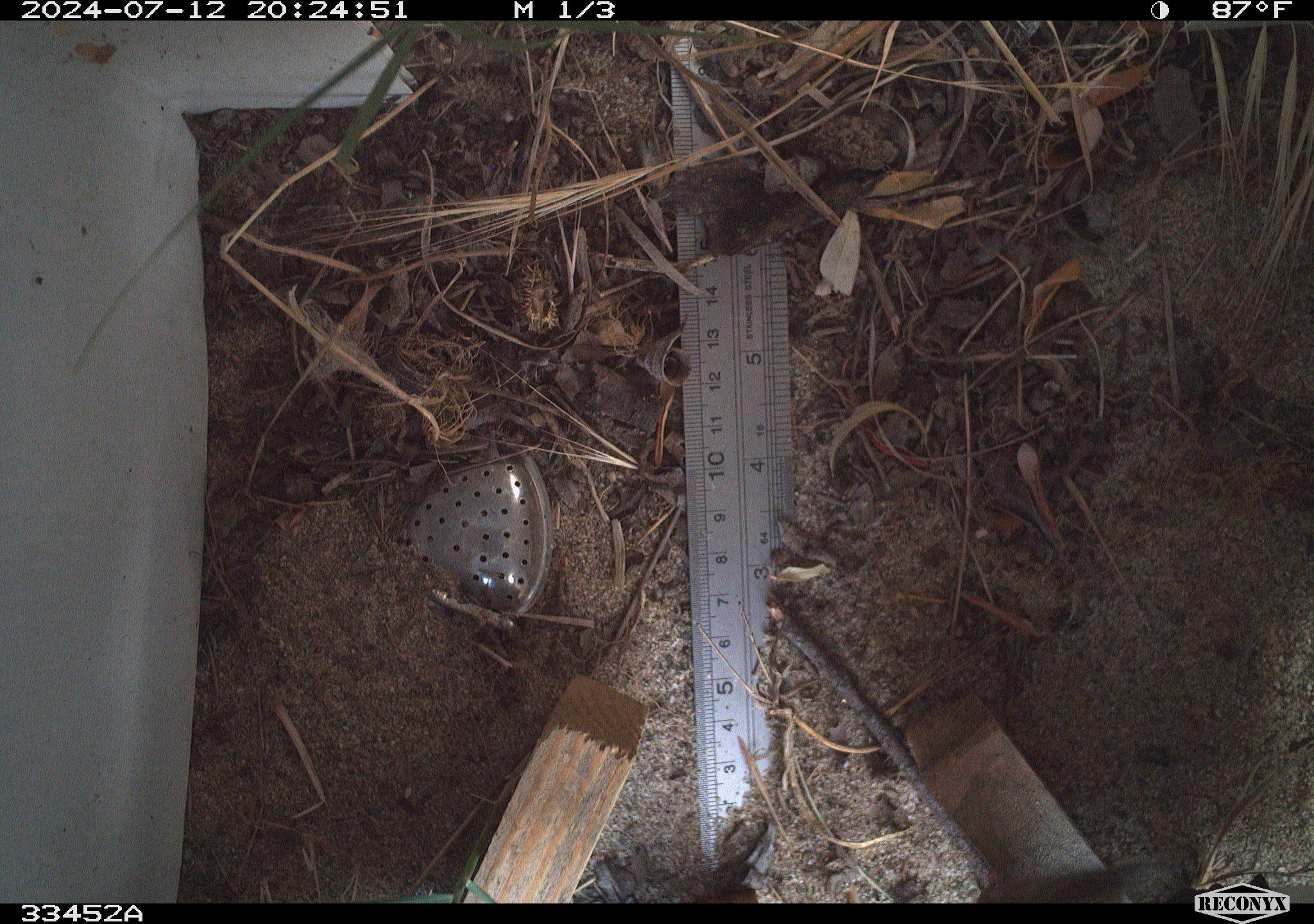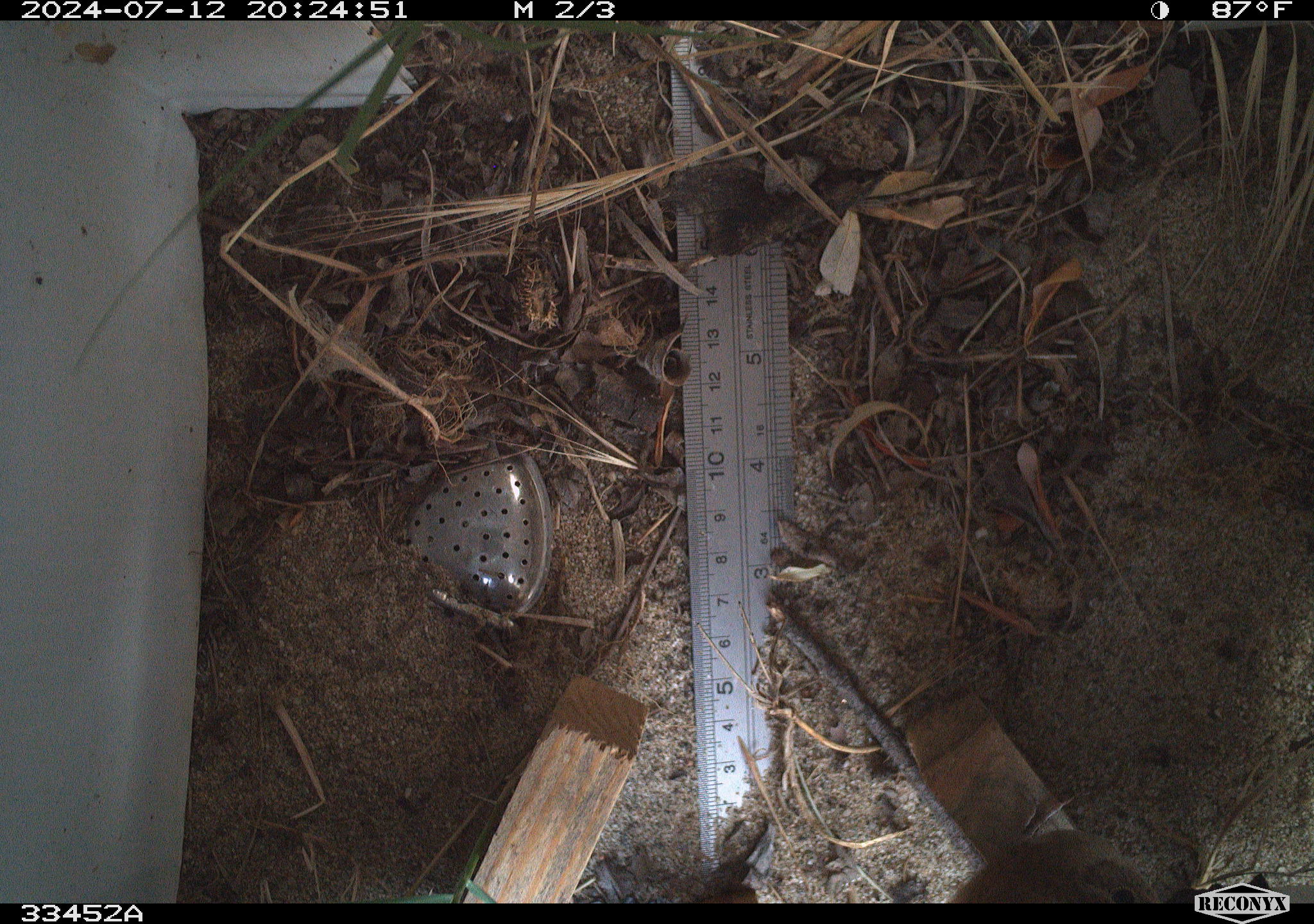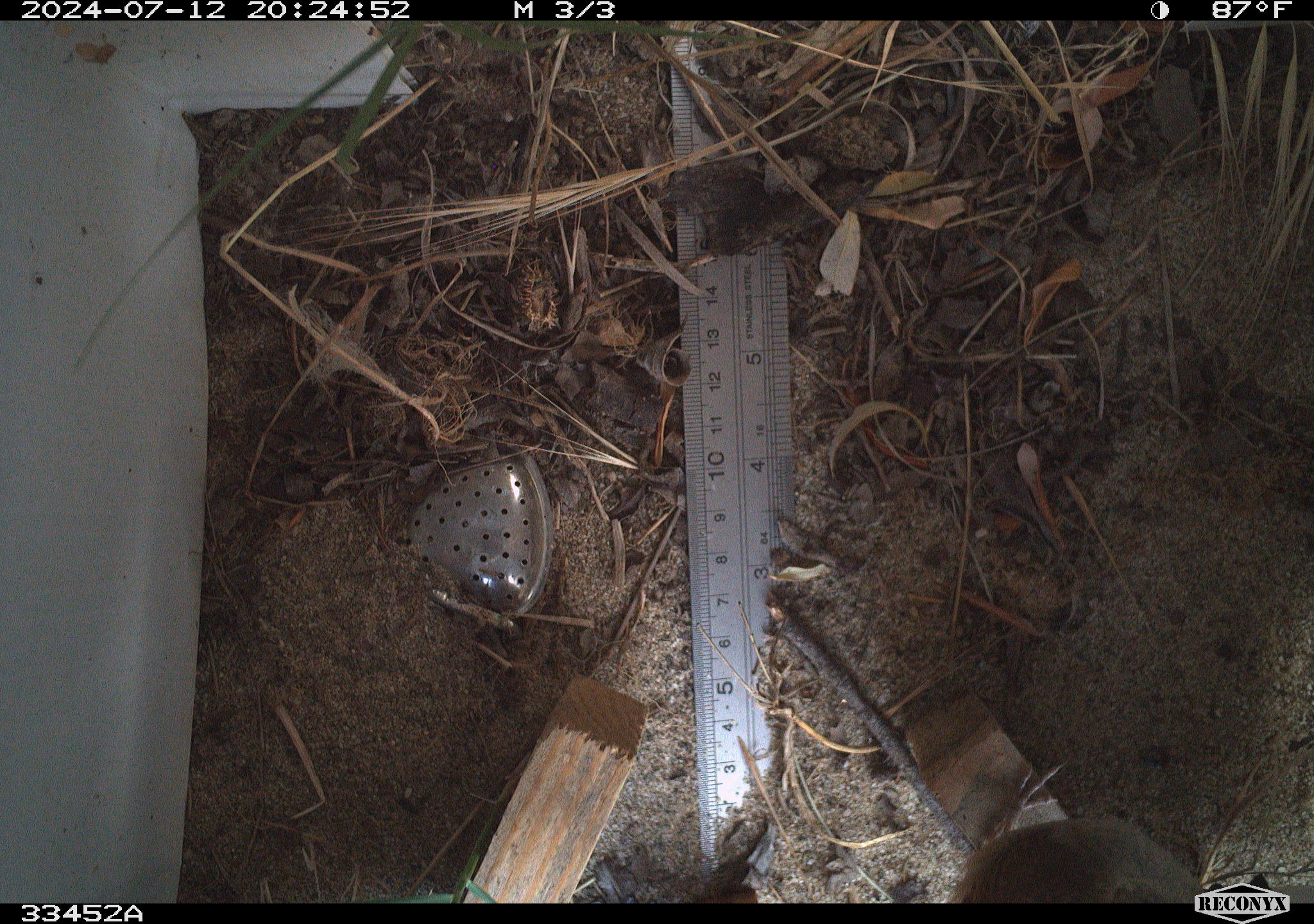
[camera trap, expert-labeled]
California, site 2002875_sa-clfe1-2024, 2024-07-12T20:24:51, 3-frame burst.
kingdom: Animalia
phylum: Chordata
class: Aves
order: Passeriformes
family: Troglodytidae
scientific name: Troglodytidae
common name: wren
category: troglodytidae family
Troglodytidae family (wren) (Troglodytidae).